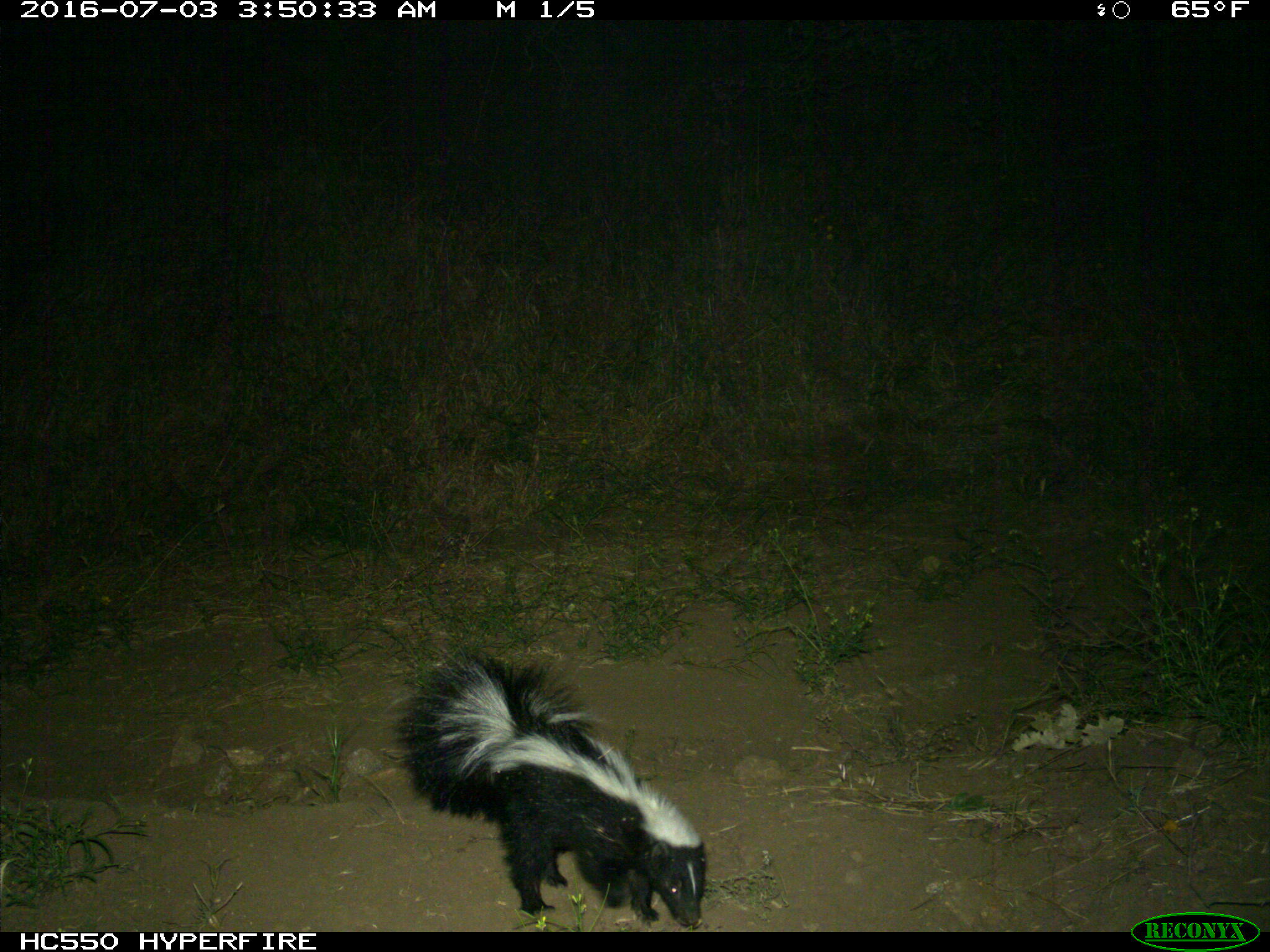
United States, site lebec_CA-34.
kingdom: Animalia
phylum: Chordata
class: Mammalia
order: Carnivora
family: Mephitidae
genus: Mephitis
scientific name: Mephitis mephitis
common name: striped skunk